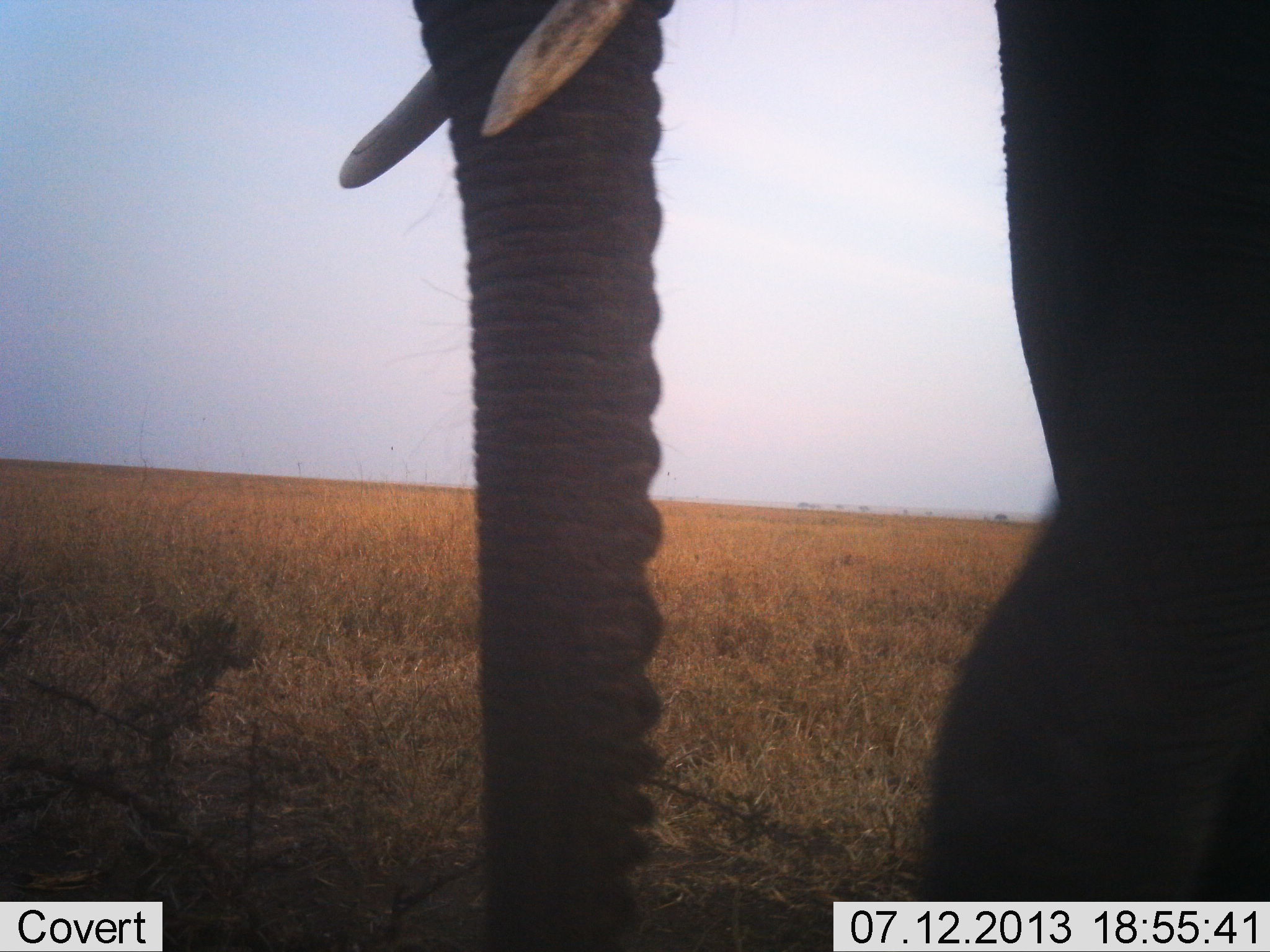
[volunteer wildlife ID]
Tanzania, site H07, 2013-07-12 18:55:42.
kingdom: Animalia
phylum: Chordata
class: Mammalia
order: Proboscidea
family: Elephantidae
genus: Loxodonta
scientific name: Loxodonta africana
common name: african bush elephant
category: elephant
Elephant (african bush elephant) (Loxodonta africana), count 1. Behavior (volunteer vote fractions): standing 40%, resting 0%, moving 60%, interacting 0%. Young present (vote fraction): 0%. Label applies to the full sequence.